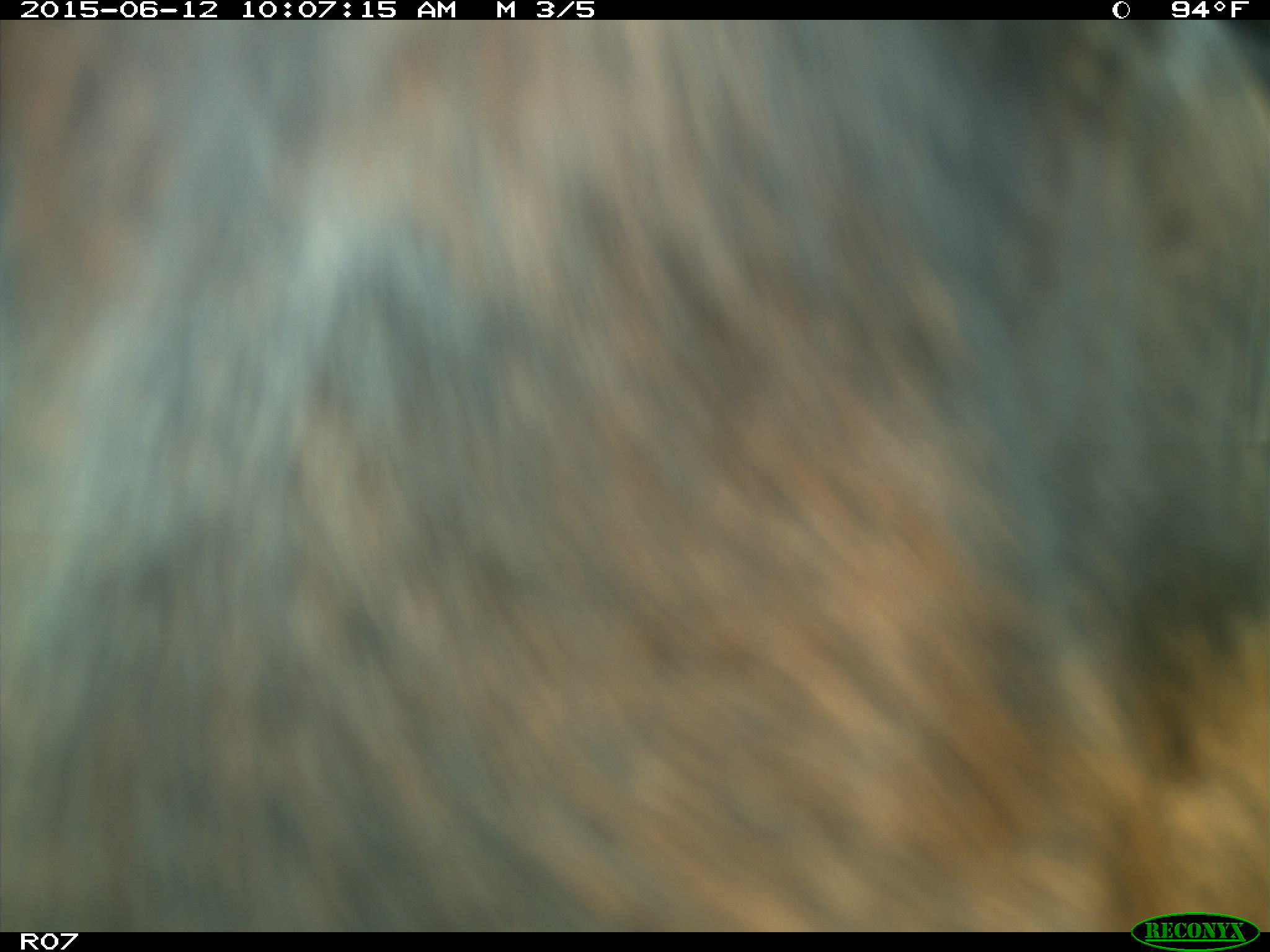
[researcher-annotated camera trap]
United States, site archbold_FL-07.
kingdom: Animalia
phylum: Chordata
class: Mammalia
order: Artiodactyla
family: Bovidae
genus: Bos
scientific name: Bos taurus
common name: domestic cow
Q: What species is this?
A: Bos taurus (domestic cow).